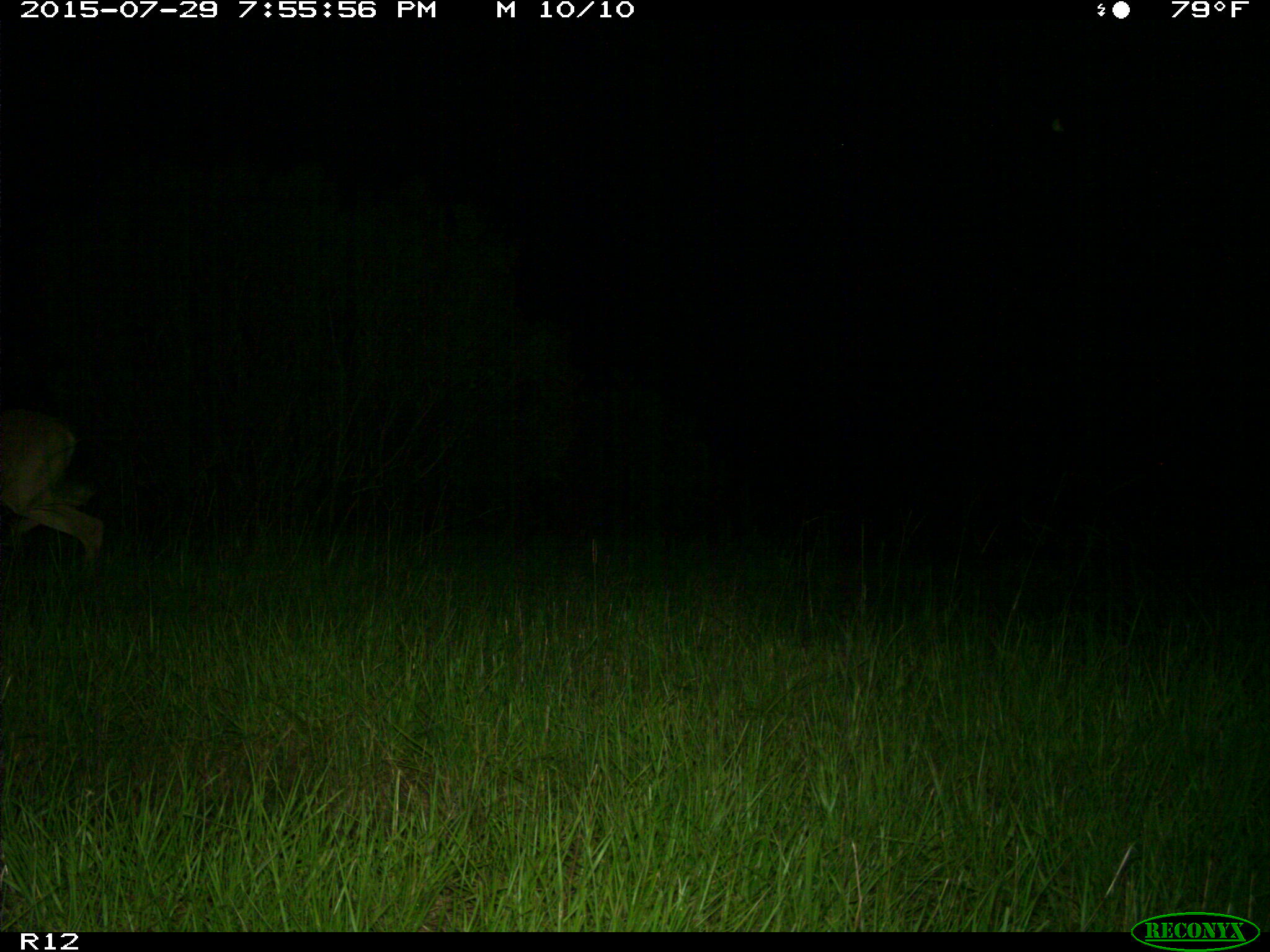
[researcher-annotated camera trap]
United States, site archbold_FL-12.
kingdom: Animalia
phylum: Chordata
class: Mammalia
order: Artiodactyla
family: Cervidae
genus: Odocoileus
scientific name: Odocoileus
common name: deer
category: unidentified deer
Unidentified deer (deer) (Odocoileus).